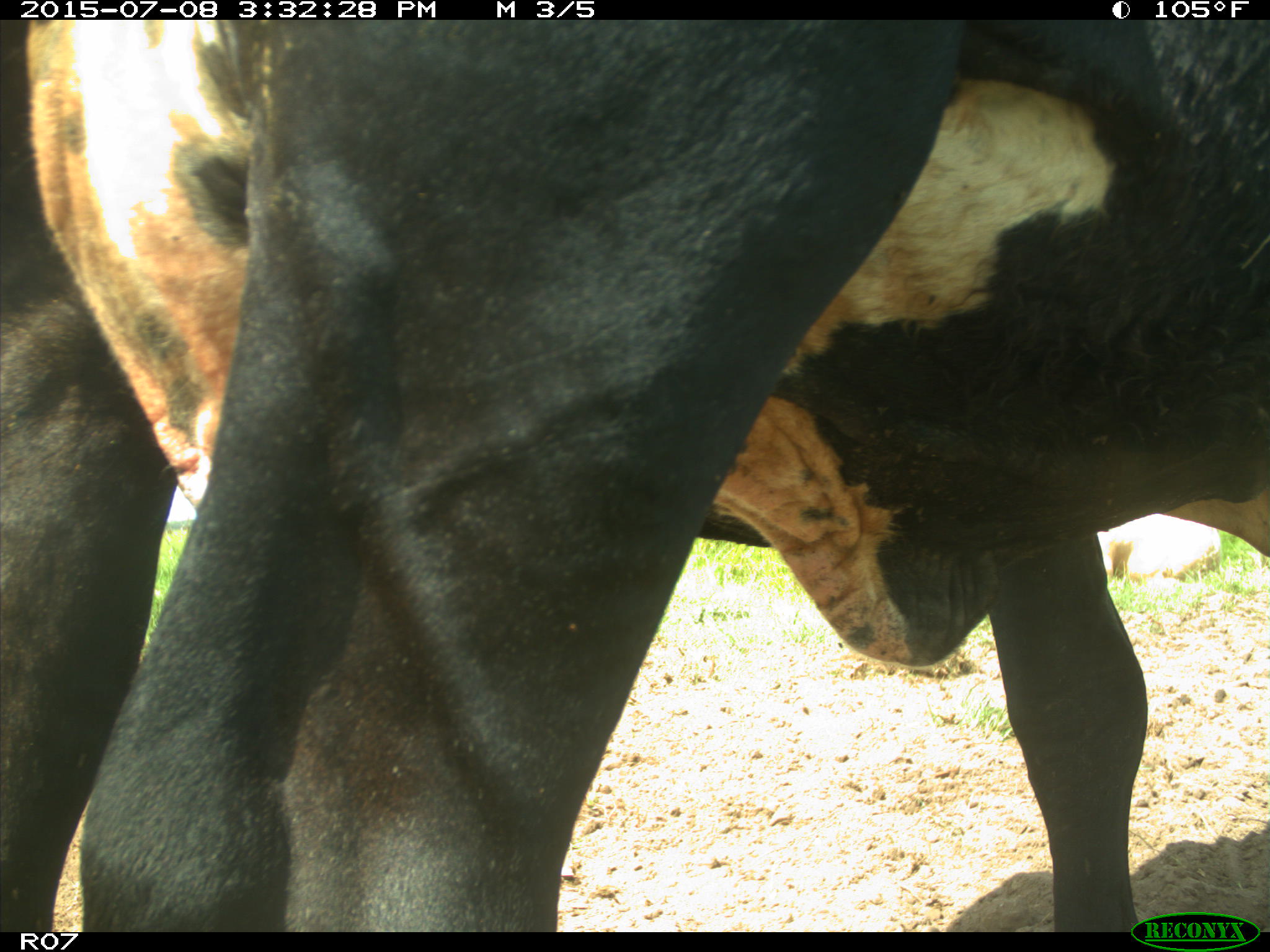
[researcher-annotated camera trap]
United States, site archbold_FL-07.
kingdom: Animalia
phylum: Chordata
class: Mammalia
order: Artiodactyla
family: Bovidae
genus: Bos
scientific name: Bos taurus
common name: domestic cow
Bos taurus (domestic cow).